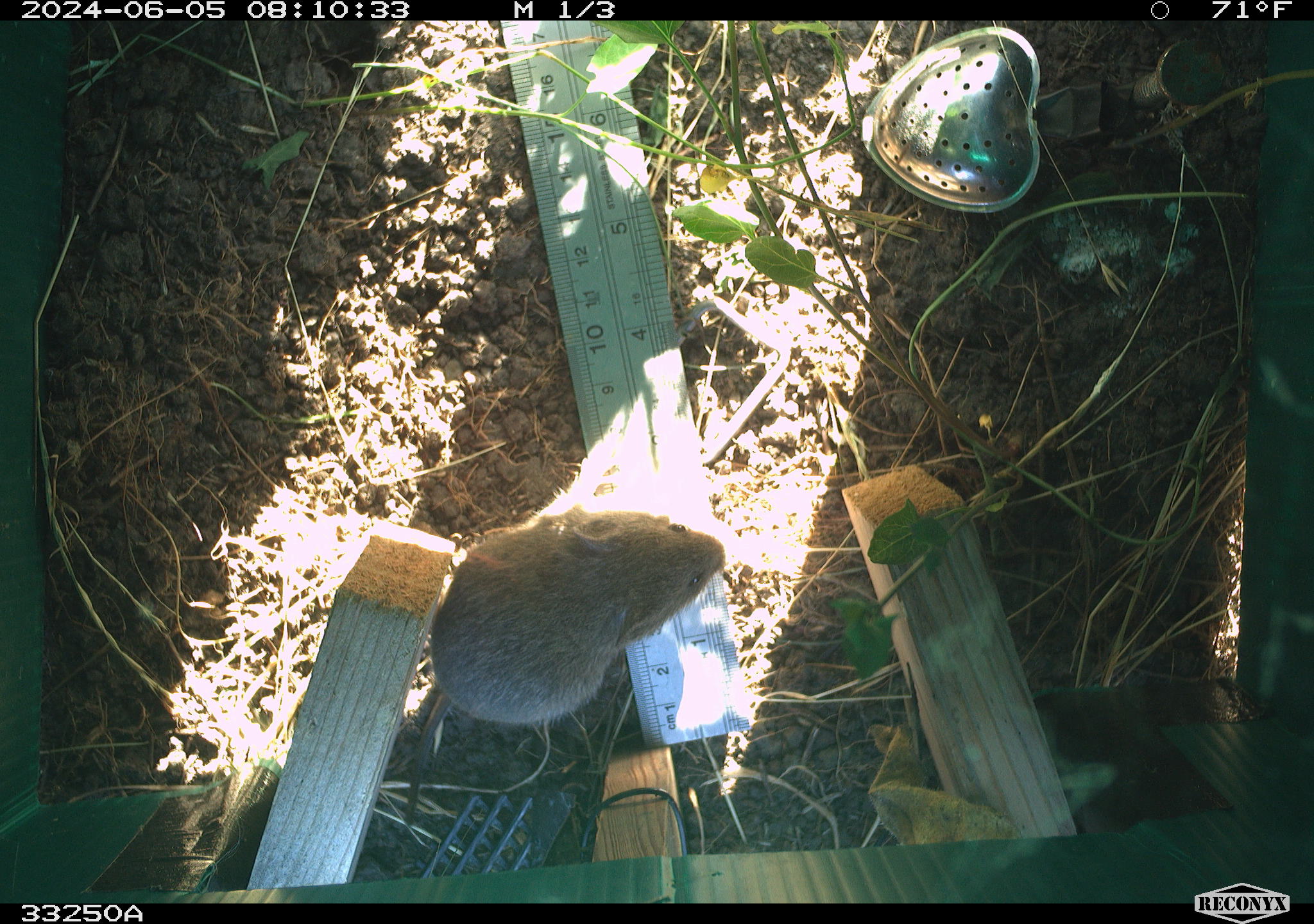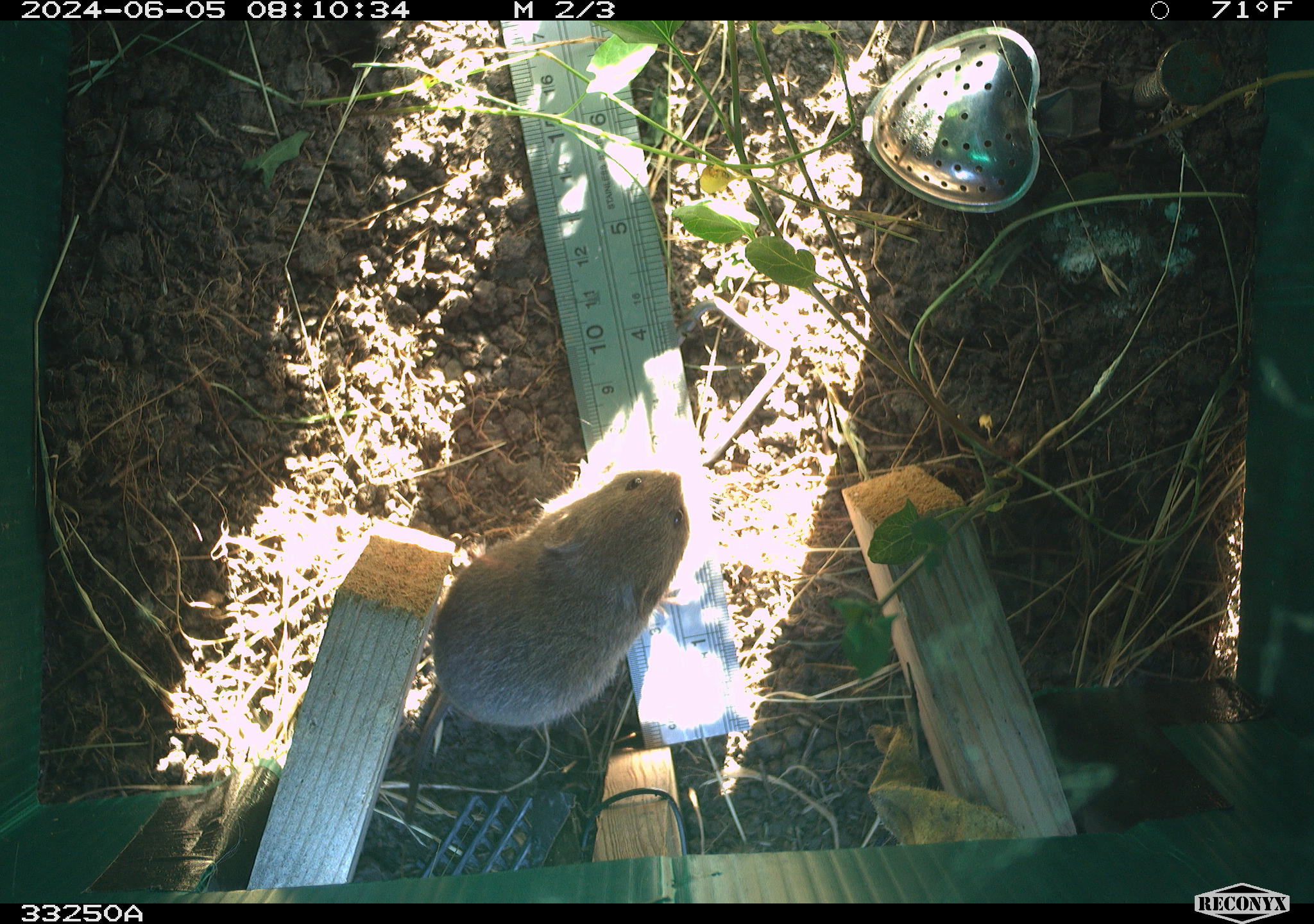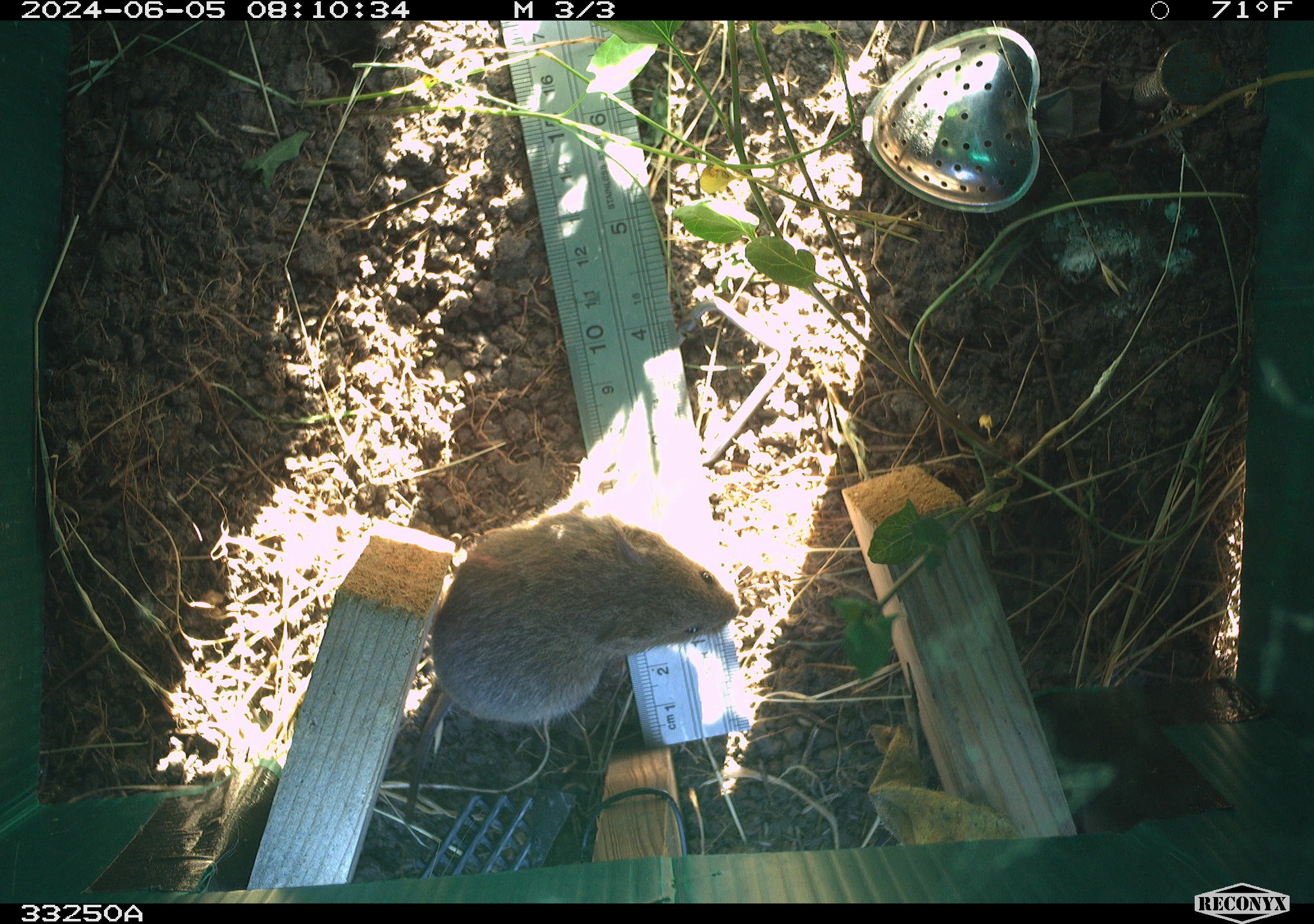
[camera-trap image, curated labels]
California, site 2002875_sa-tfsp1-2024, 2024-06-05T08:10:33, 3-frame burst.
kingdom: Animalia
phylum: Chordata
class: Mammalia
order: Rodentia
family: Cricetidae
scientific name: Arvicolinae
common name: voles, lemmings, and muskrats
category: arvicolinae subfamily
Arvicolinae subfamily (voles, lemmings, and muskrats) (Arvicolinae).